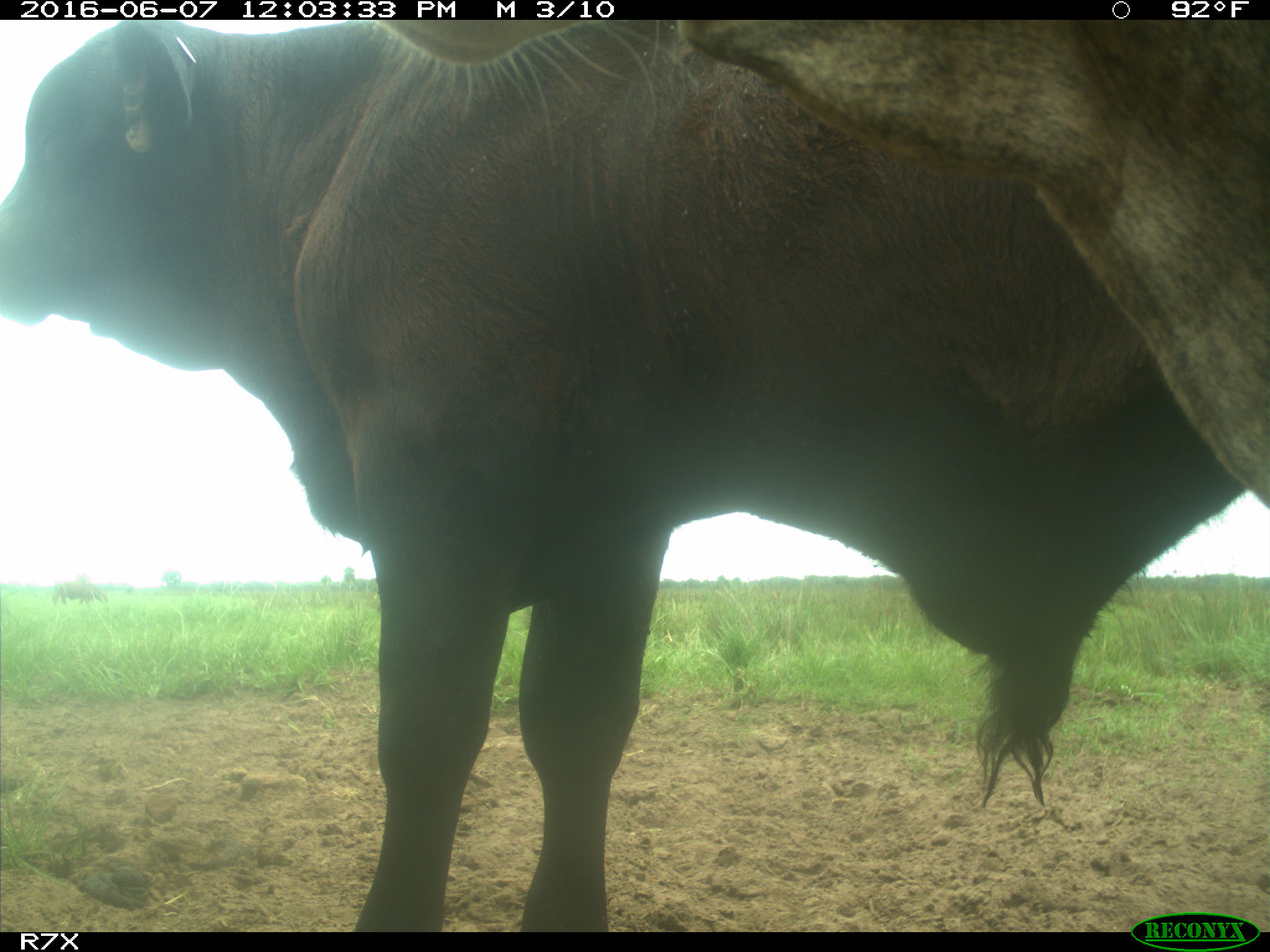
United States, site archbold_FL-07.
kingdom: Animalia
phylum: Chordata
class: Mammalia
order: Artiodactyla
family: Bovidae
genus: Bos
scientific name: Bos taurus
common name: domestic cow